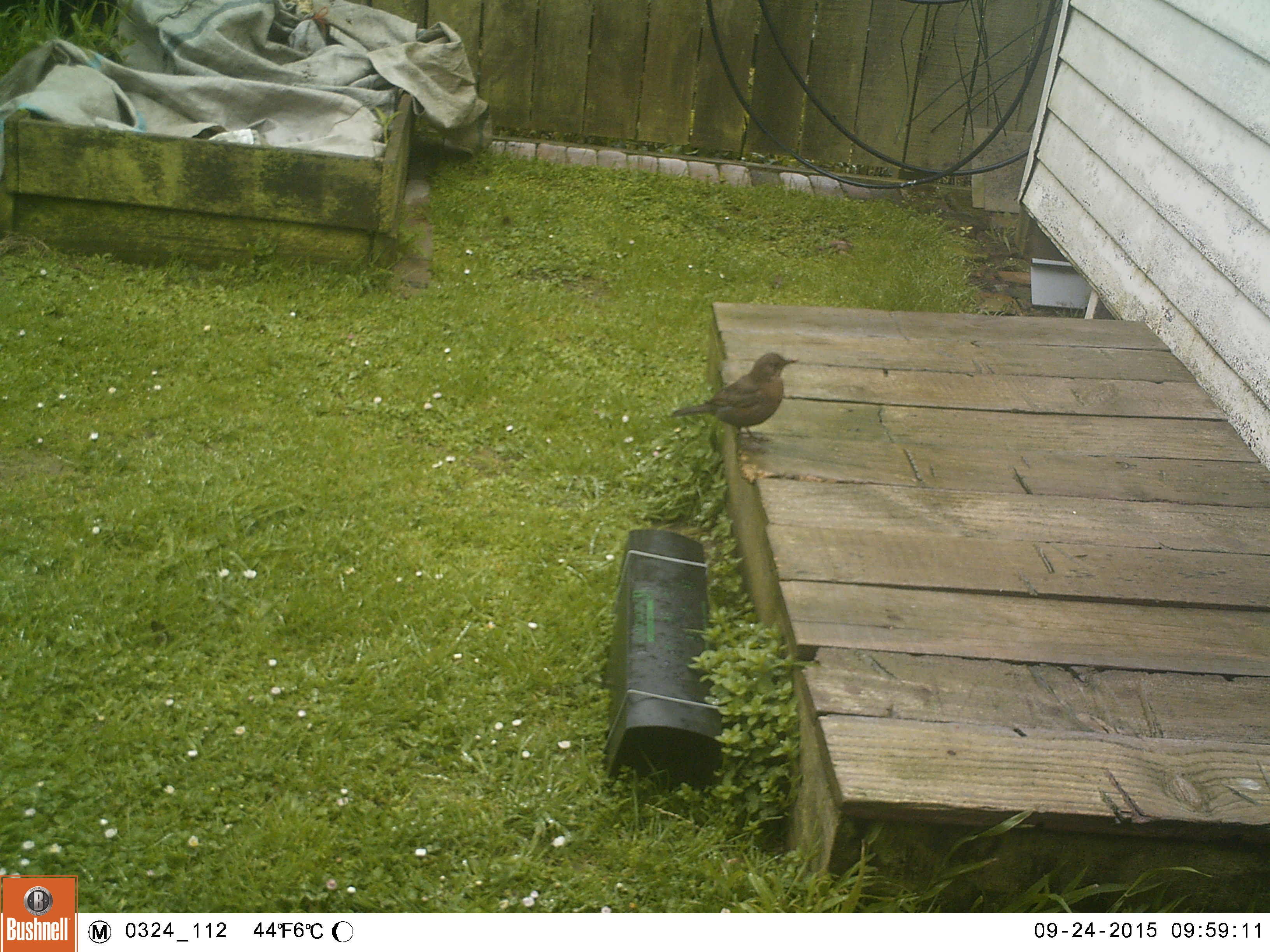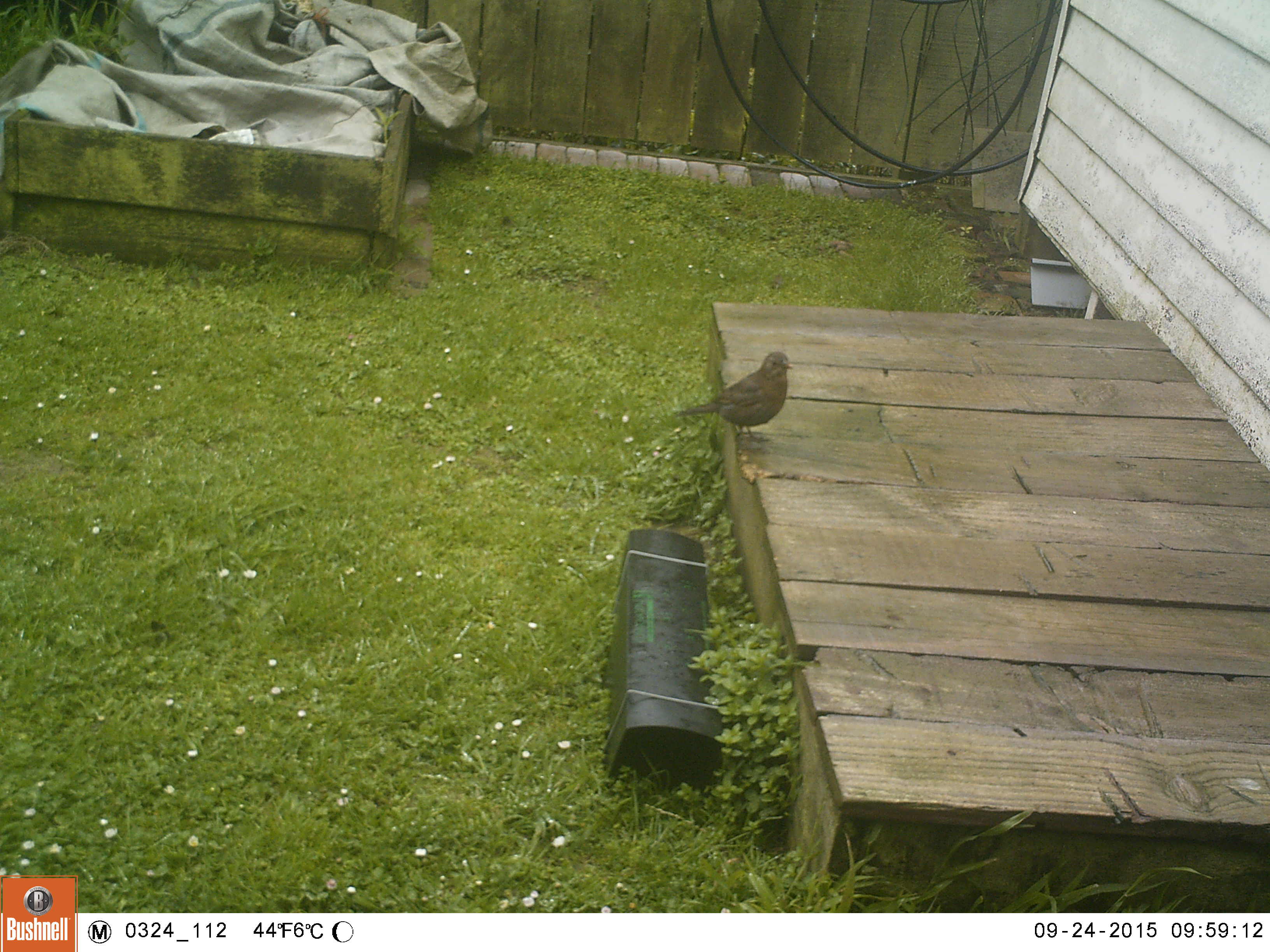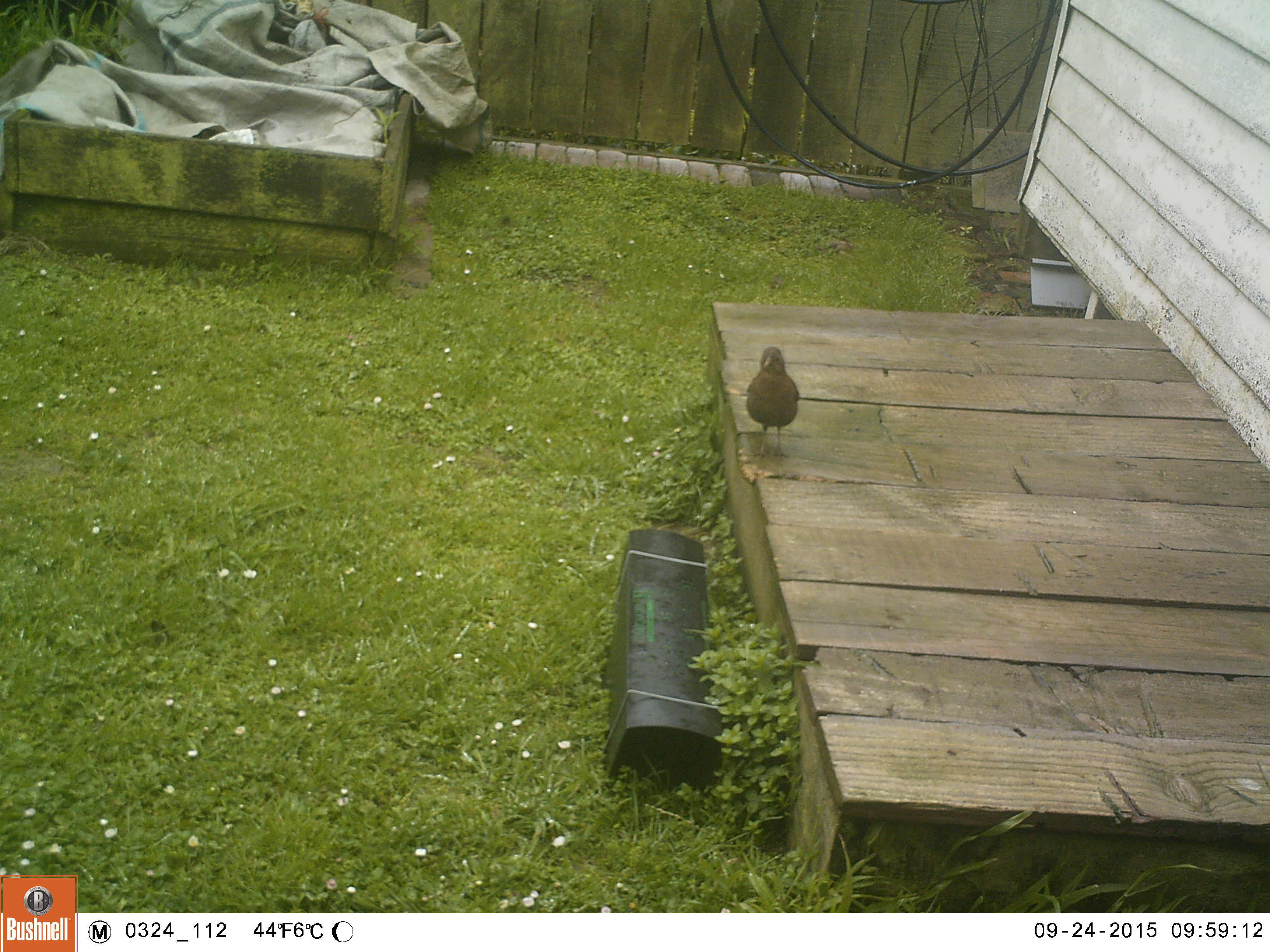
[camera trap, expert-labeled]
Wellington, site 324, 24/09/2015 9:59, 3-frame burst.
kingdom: Animalia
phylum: Chordata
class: Aves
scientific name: Aves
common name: bird